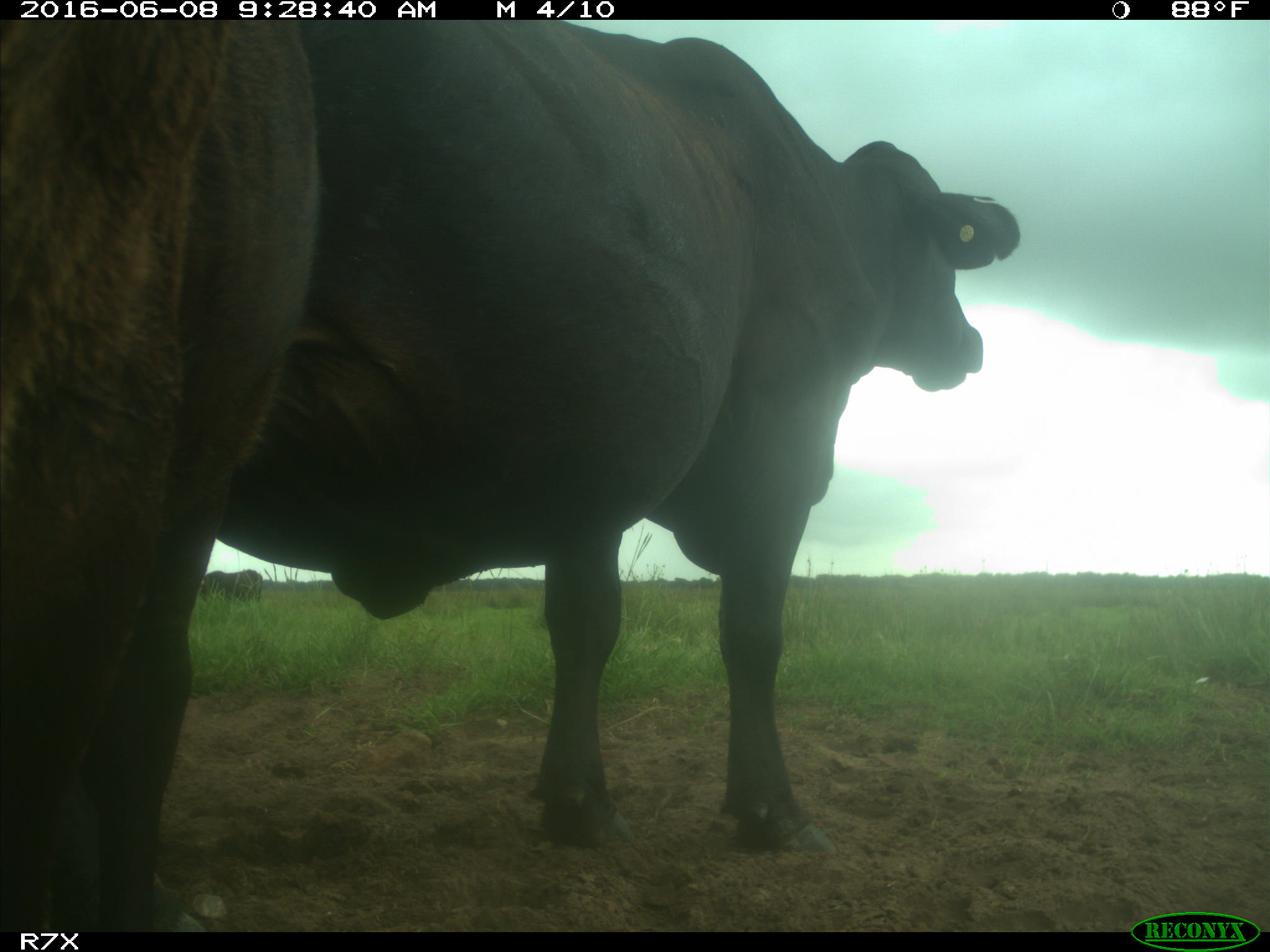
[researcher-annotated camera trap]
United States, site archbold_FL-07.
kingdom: Animalia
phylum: Chordata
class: Mammalia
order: Artiodactyla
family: Bovidae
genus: Bos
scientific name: Bos taurus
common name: domestic cow